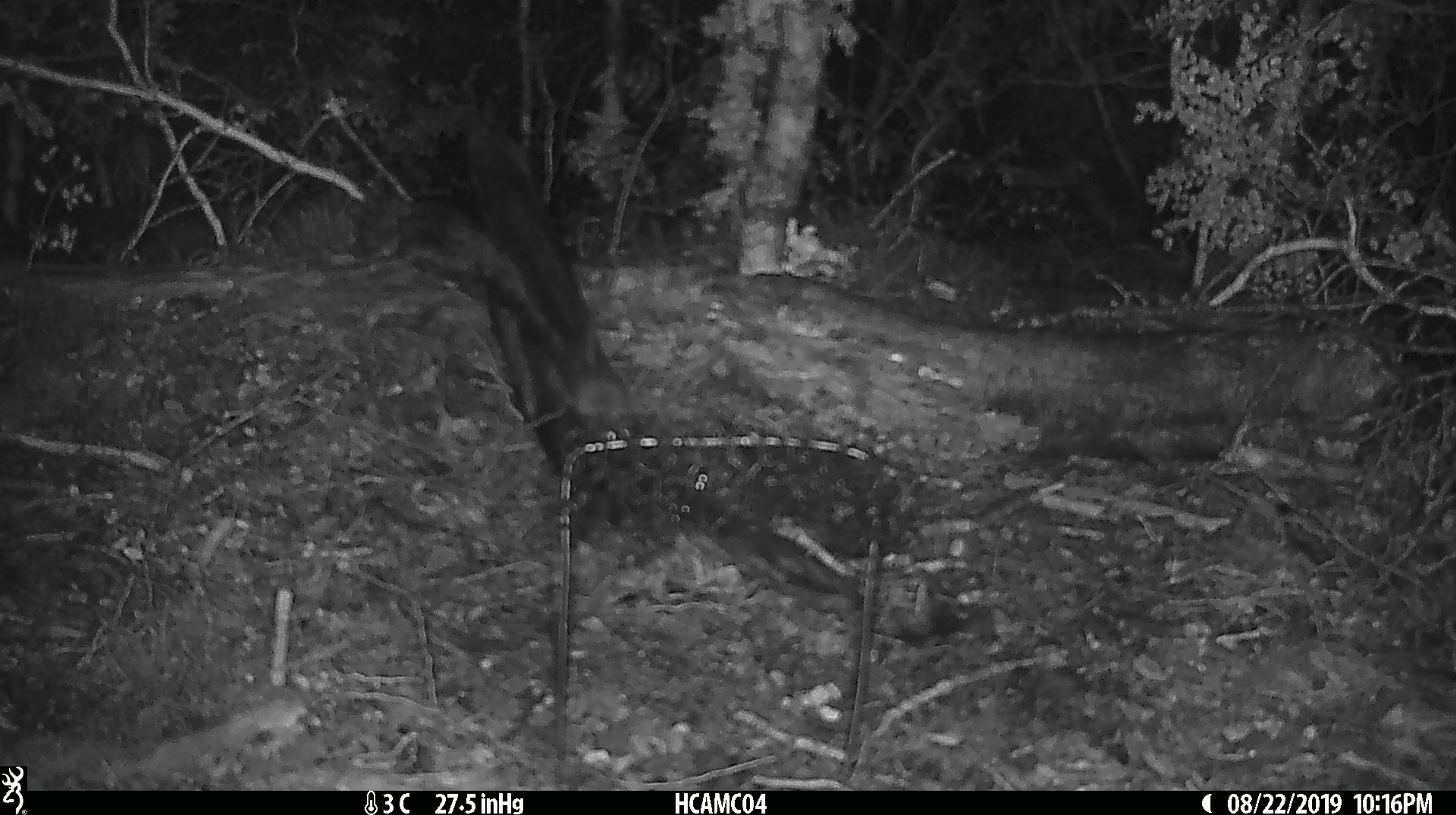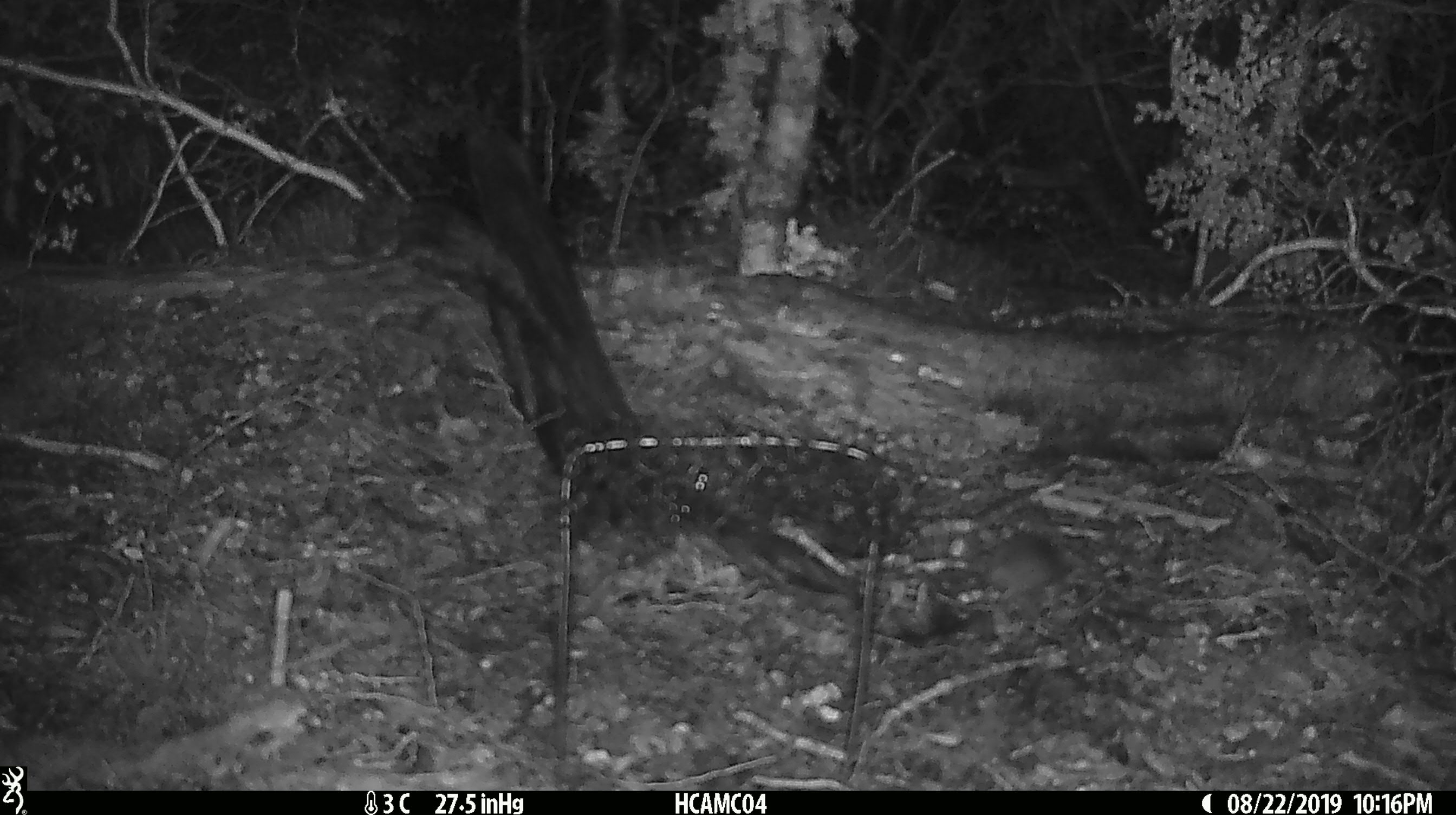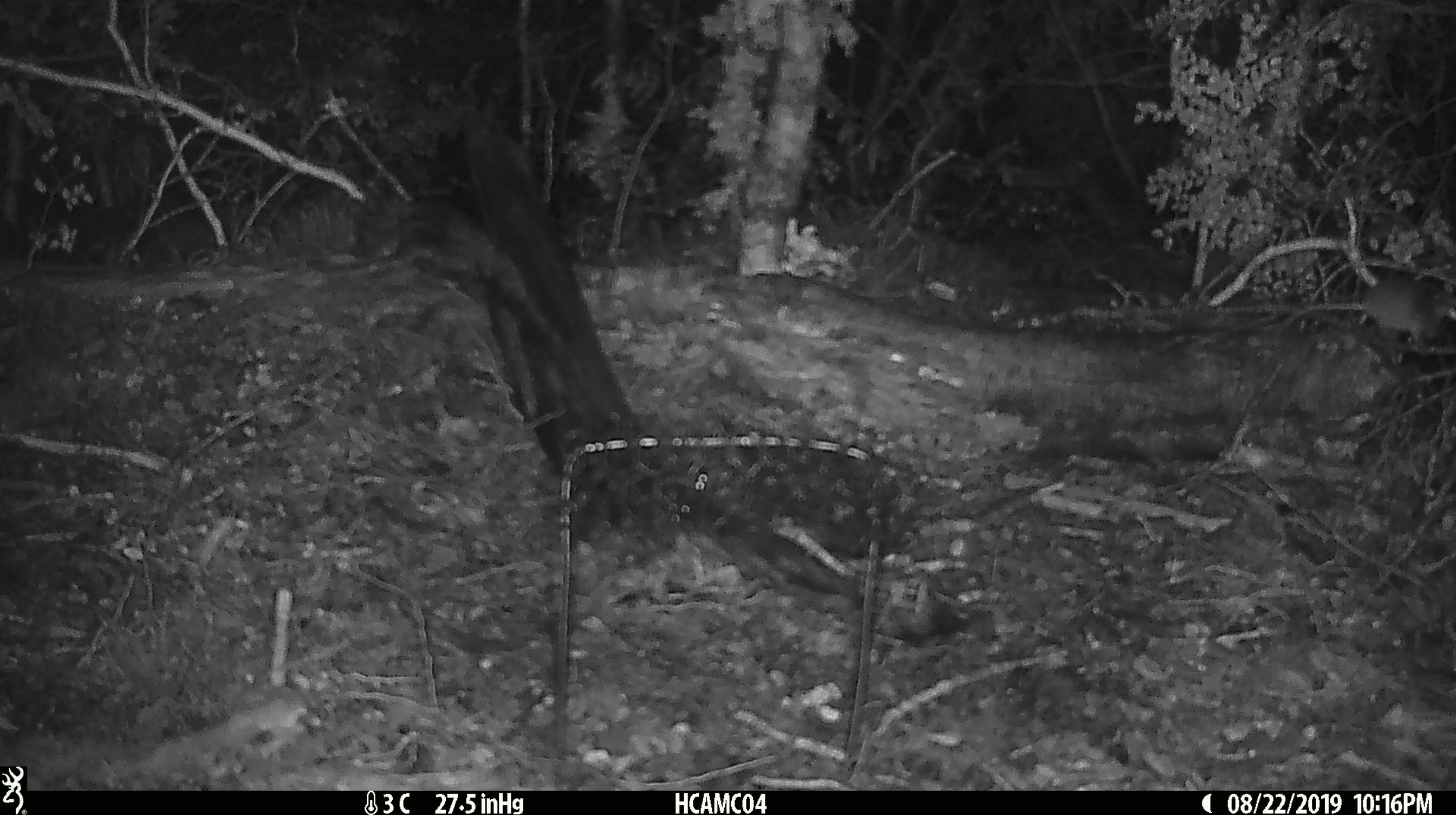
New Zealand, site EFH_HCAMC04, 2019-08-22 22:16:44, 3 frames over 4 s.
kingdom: Animalia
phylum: Chordata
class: Mammalia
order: Rodentia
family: Muridae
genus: Mus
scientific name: Mus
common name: mouse